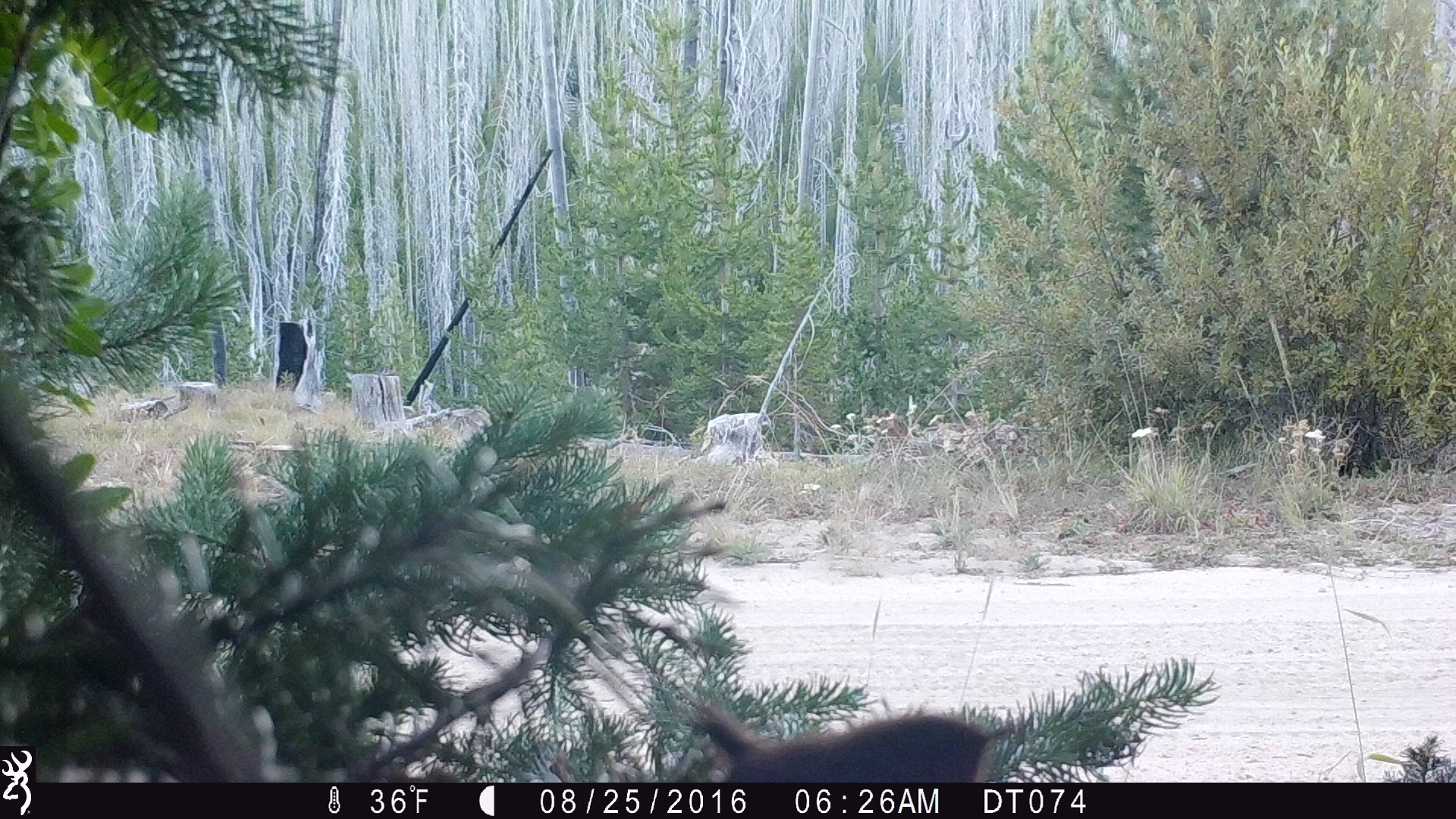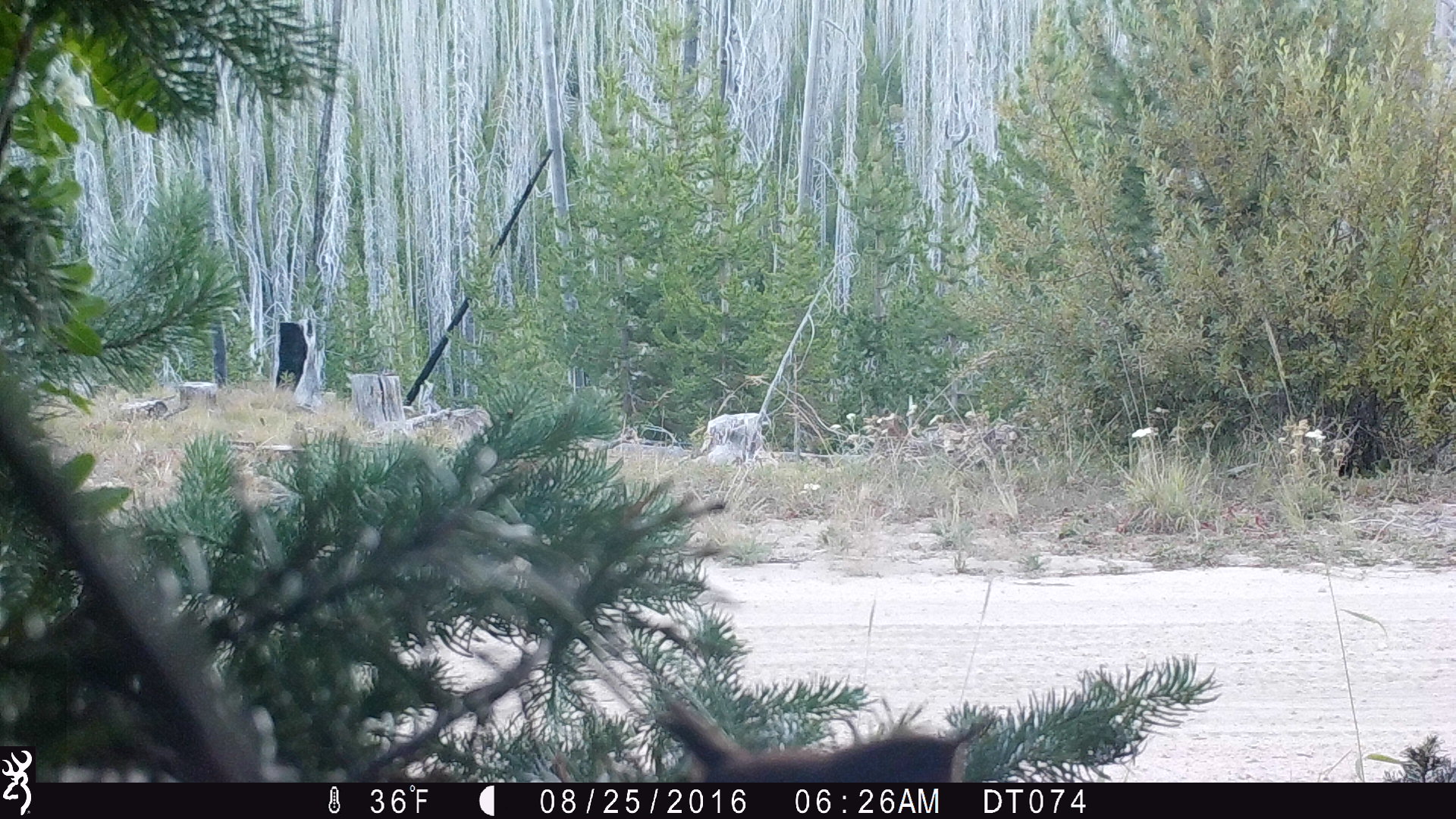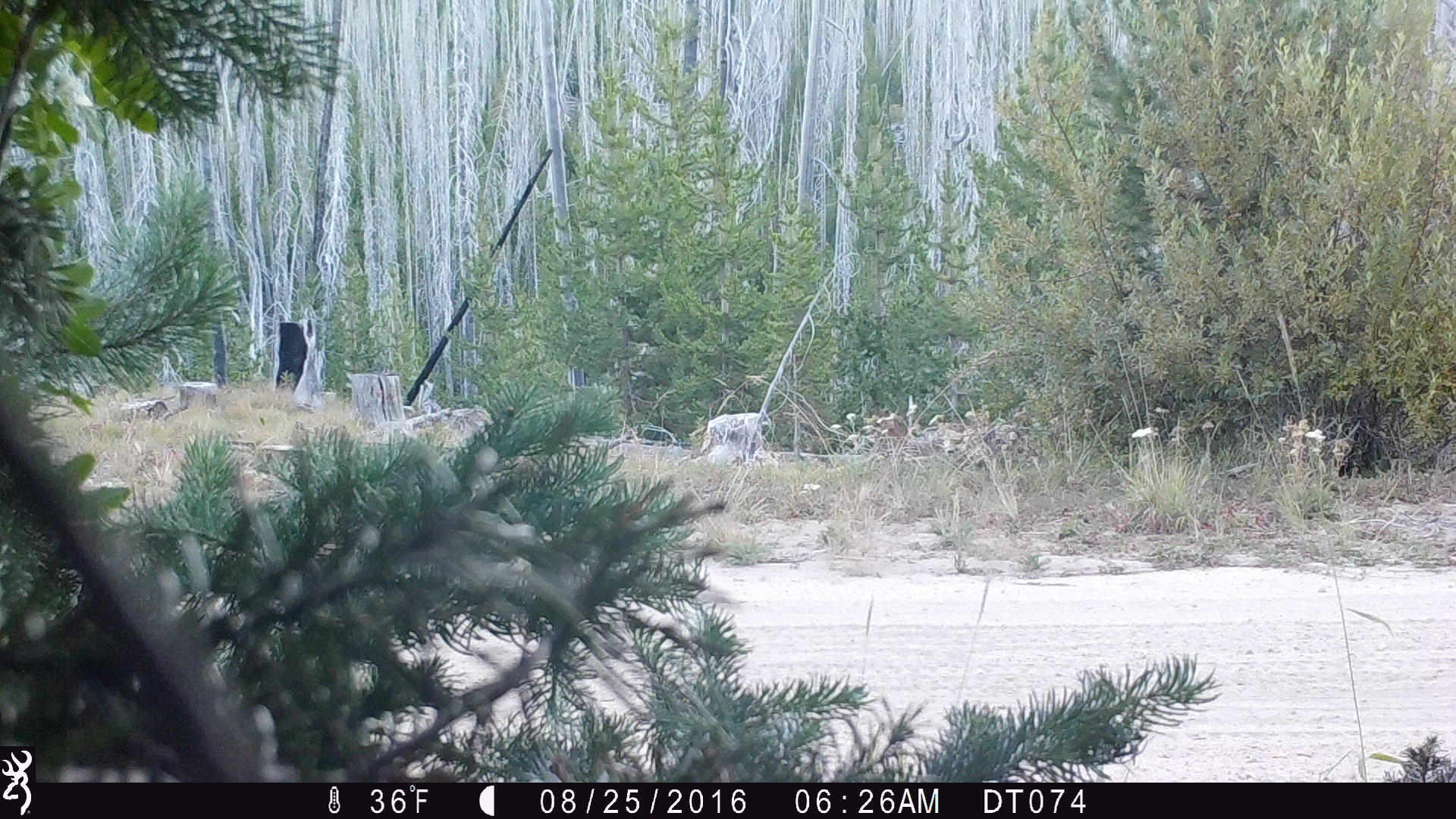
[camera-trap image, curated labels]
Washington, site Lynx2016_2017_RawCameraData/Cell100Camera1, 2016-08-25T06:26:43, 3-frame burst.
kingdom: Animalia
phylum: Chordata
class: Aves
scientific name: Aves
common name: birds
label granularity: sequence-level